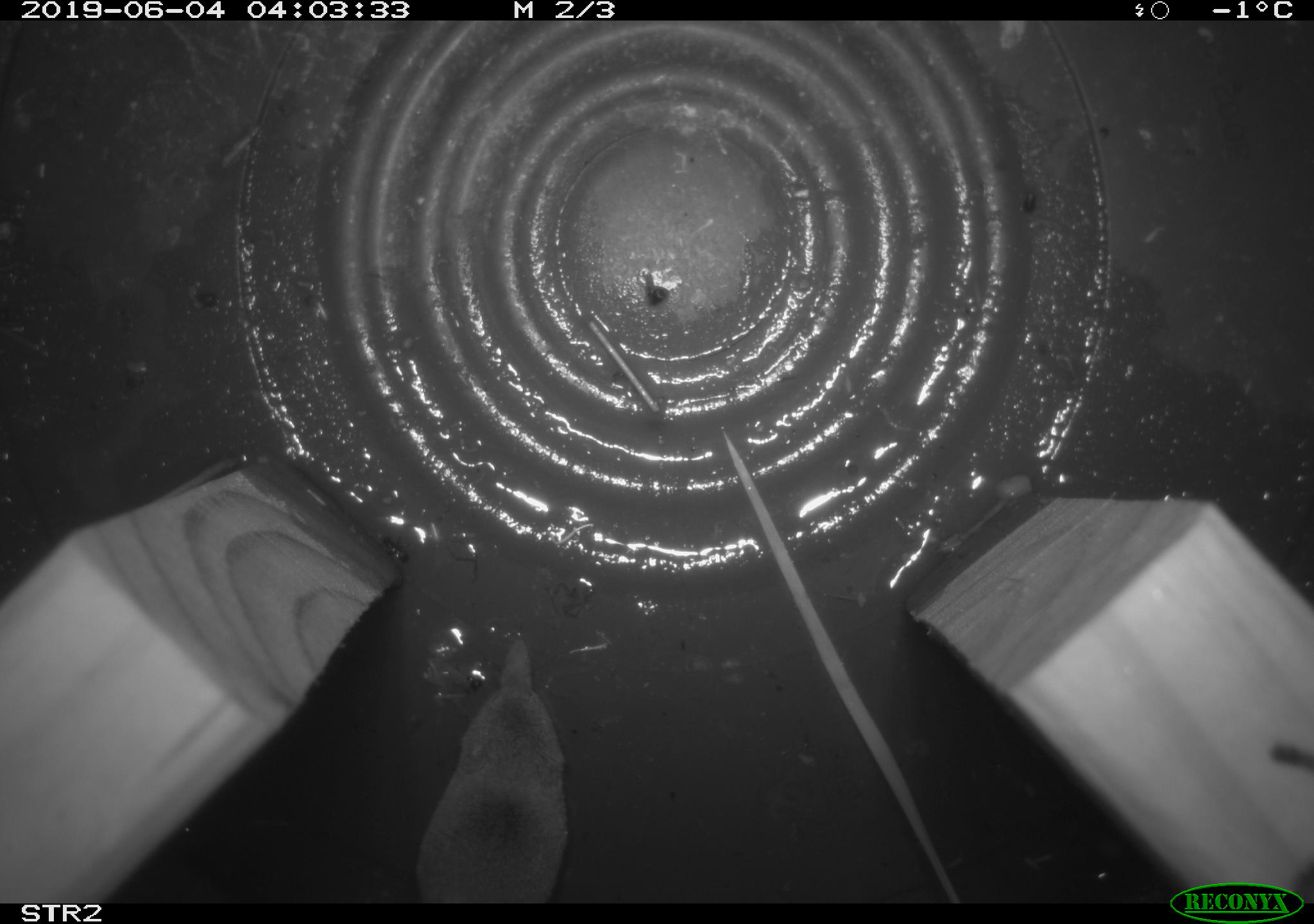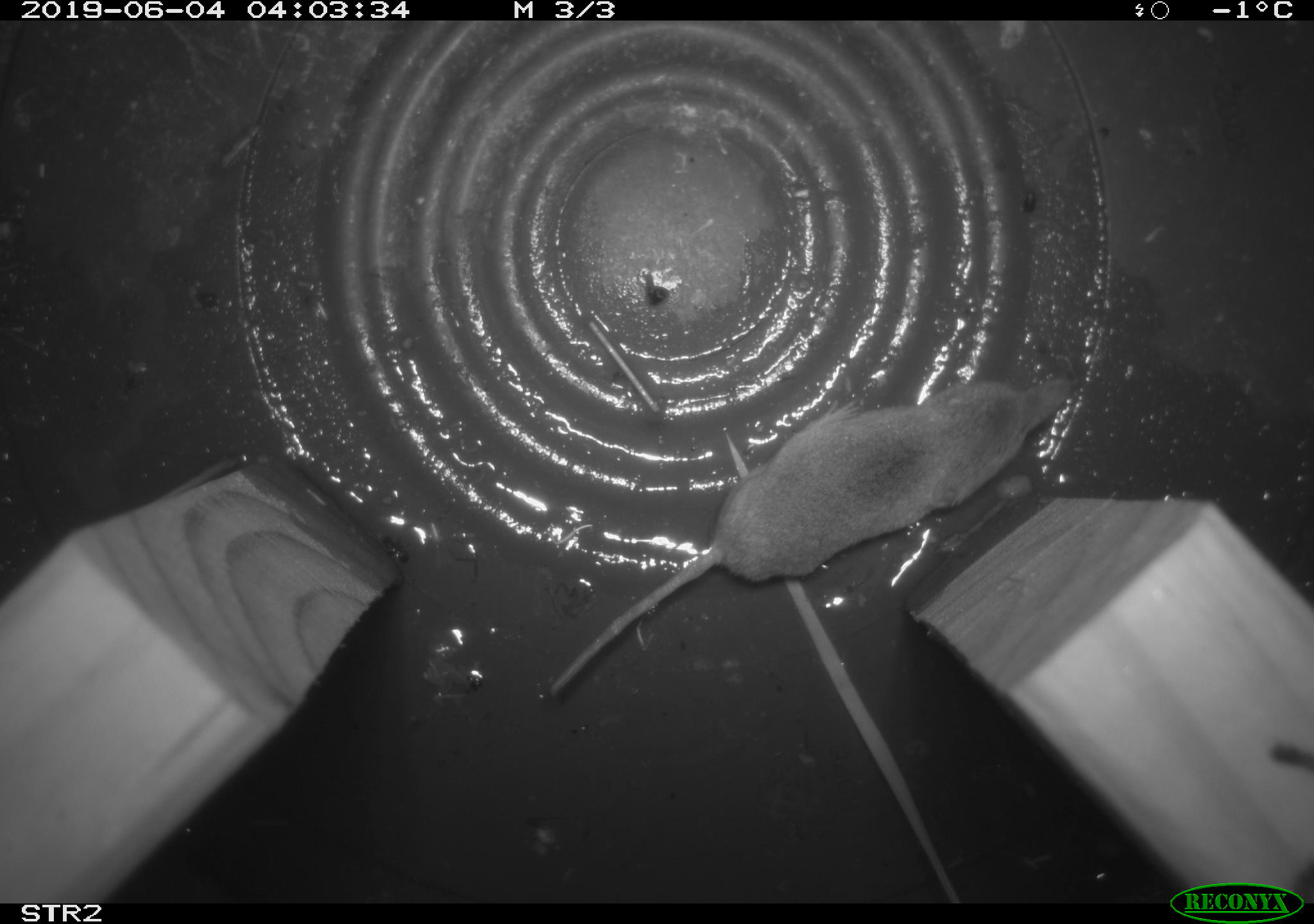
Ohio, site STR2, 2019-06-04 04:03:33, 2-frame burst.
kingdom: Animalia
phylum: Chordata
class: Mammalia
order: Eulipotyphla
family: Soricidae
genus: Sorex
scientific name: Sorex cinereus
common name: masked shrew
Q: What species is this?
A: Masked shrew (Sorex cinereus).